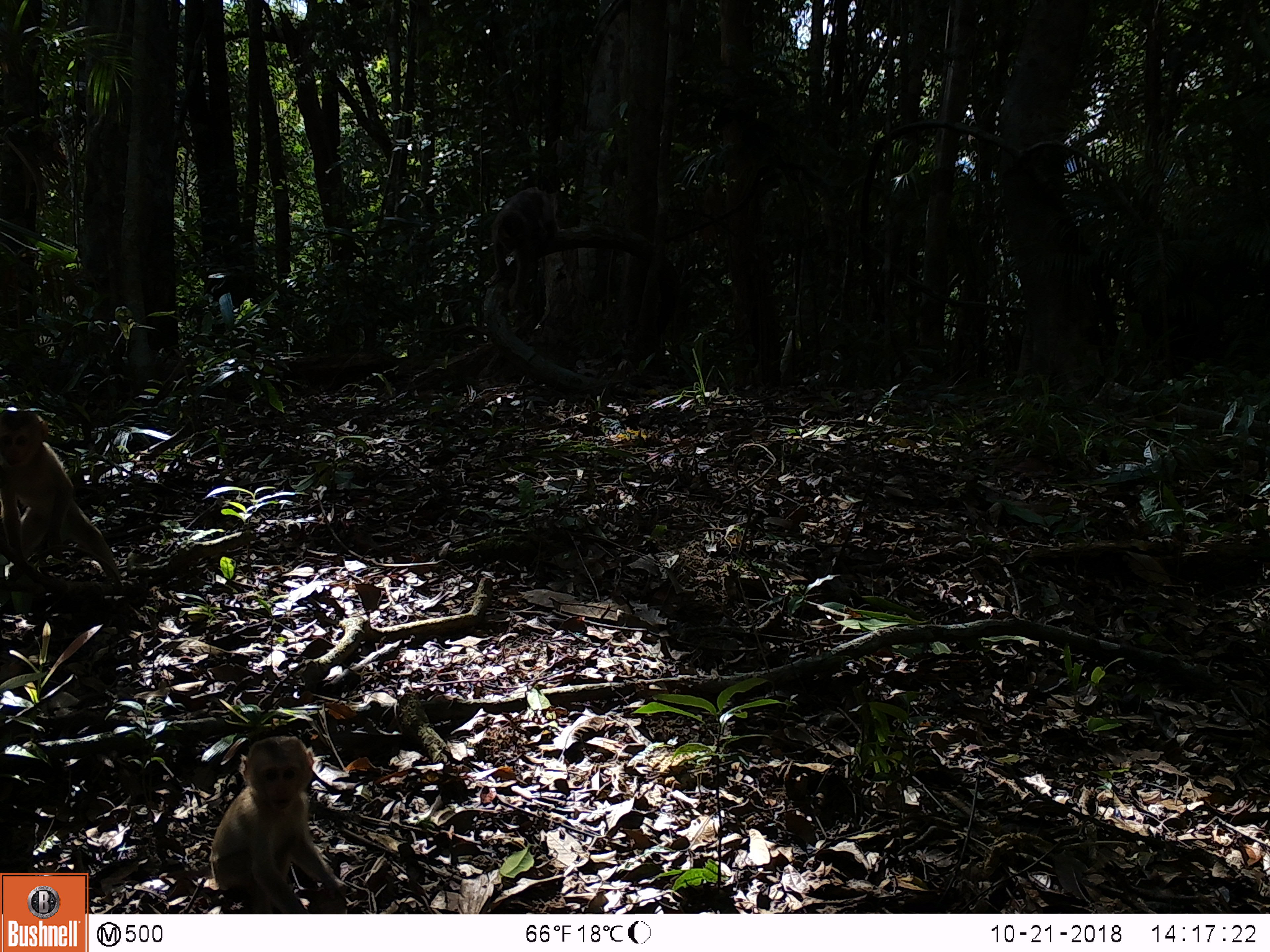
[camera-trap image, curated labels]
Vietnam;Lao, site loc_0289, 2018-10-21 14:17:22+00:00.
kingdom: Animalia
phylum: Chordata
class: Mammalia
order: Primates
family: Cercopithecidae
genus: Macaca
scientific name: Macaca nemestrina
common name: pig-tailed macaque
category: pig tailed macaque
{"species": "pig tailed macaque (pig-tailed macaque) (Macaca nemestrina)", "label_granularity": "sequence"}